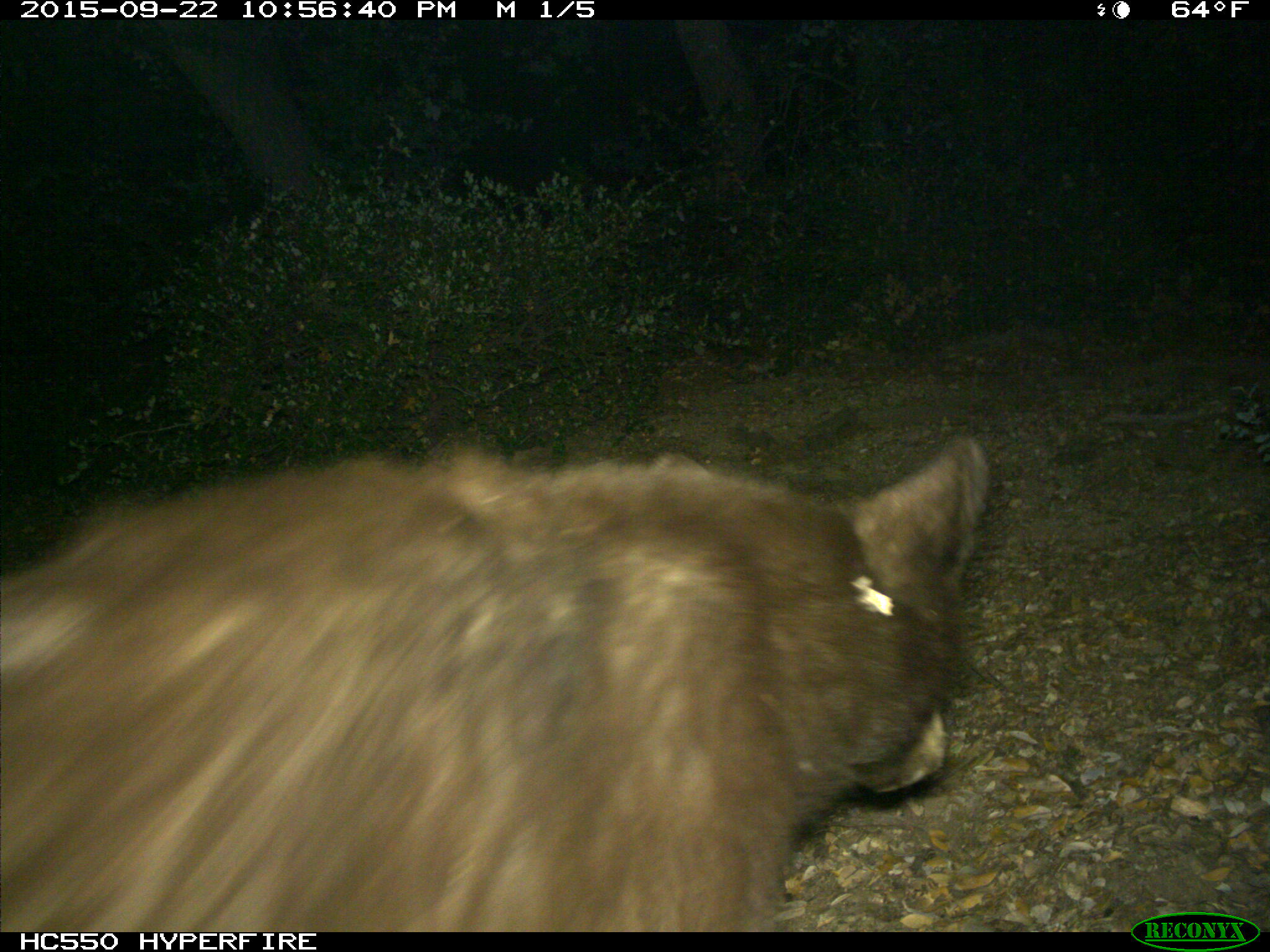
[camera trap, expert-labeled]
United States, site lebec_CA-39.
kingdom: Animalia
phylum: Chordata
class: Mammalia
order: Carnivora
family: Ursidae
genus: Ursus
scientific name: Ursus americanus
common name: american black bear